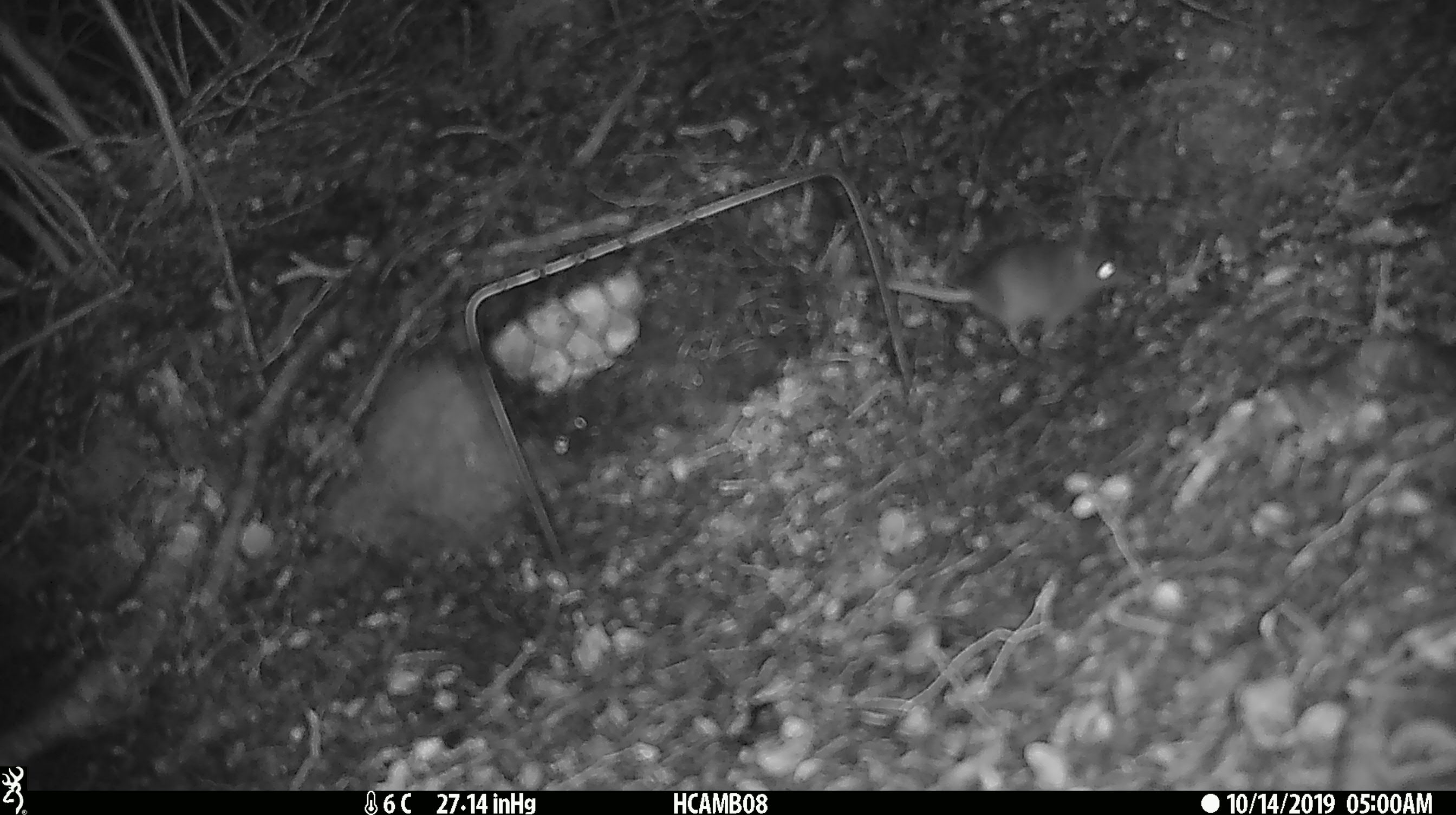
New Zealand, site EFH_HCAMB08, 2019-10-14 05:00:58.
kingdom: Animalia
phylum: Chordata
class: Mammalia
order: Rodentia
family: Muridae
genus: Mus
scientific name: Mus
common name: mouse